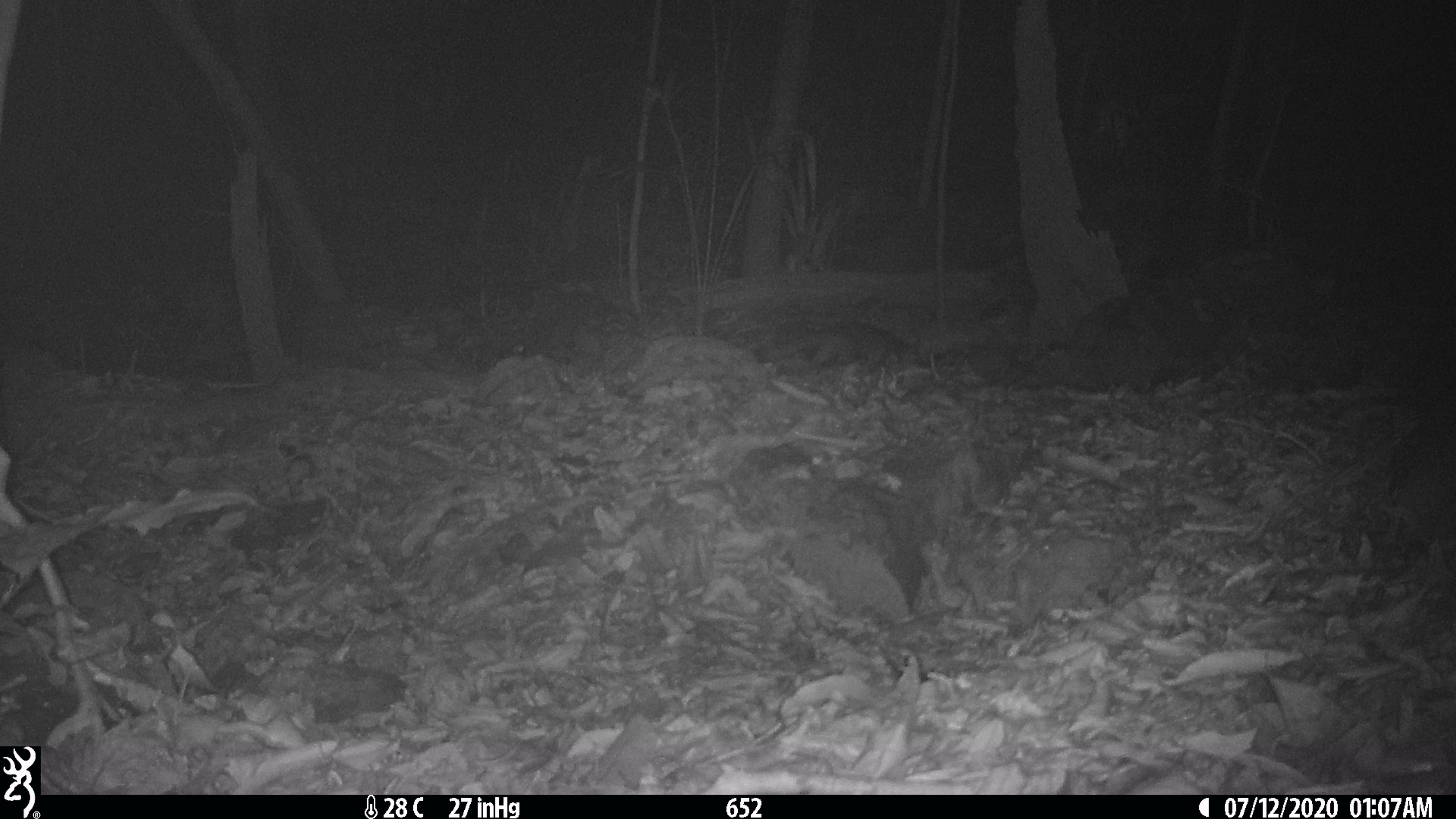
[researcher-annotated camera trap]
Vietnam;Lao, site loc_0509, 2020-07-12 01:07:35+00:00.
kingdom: Animalia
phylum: Chordata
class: Mammalia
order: Carnivora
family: Mustelidae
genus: Melogale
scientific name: Melogale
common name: ferret badger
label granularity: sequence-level